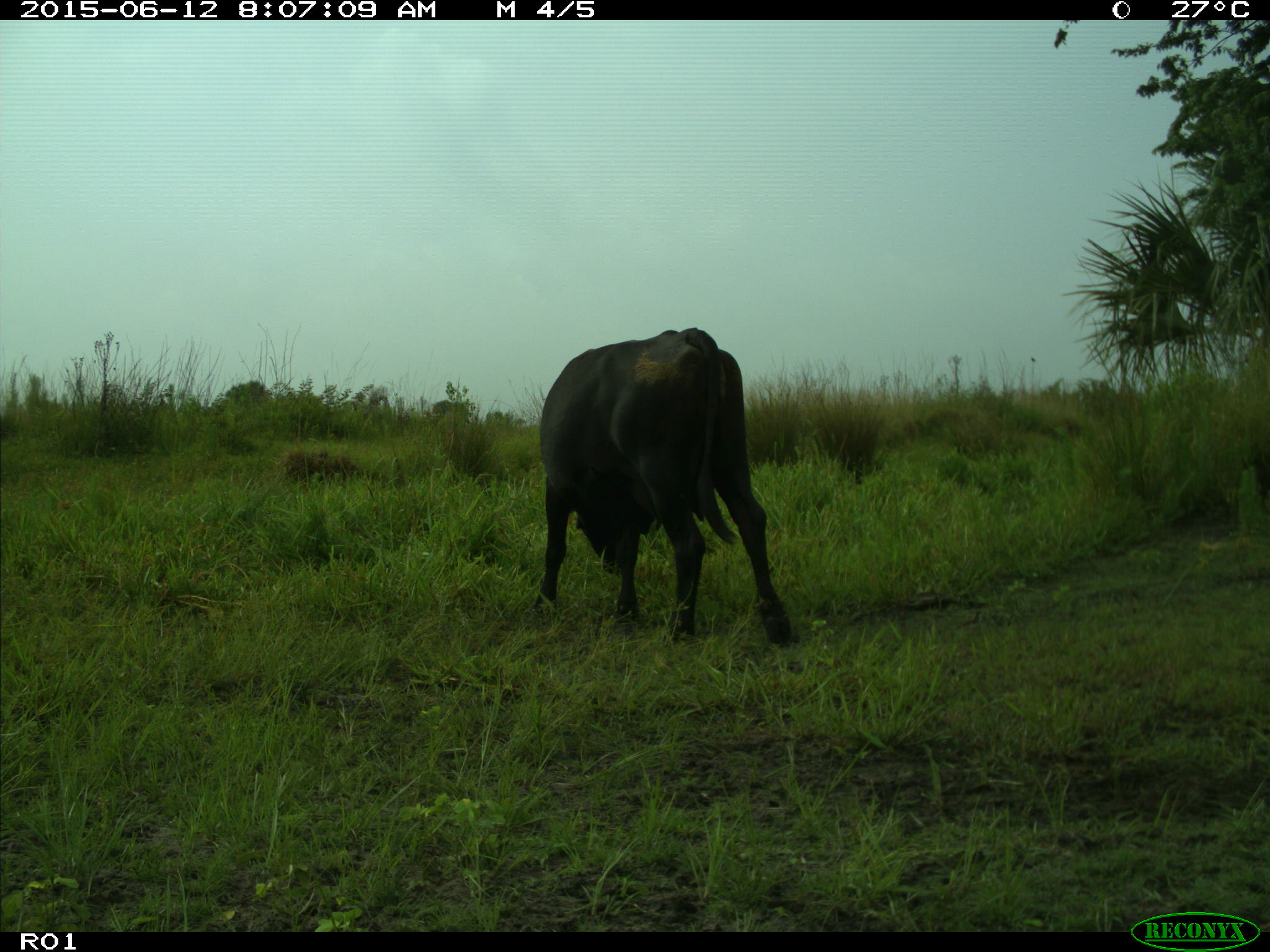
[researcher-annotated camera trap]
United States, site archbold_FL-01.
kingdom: Animalia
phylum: Chordata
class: Mammalia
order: Artiodactyla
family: Bovidae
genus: Bos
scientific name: Bos taurus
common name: domestic cow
Bos taurus (domestic cow).